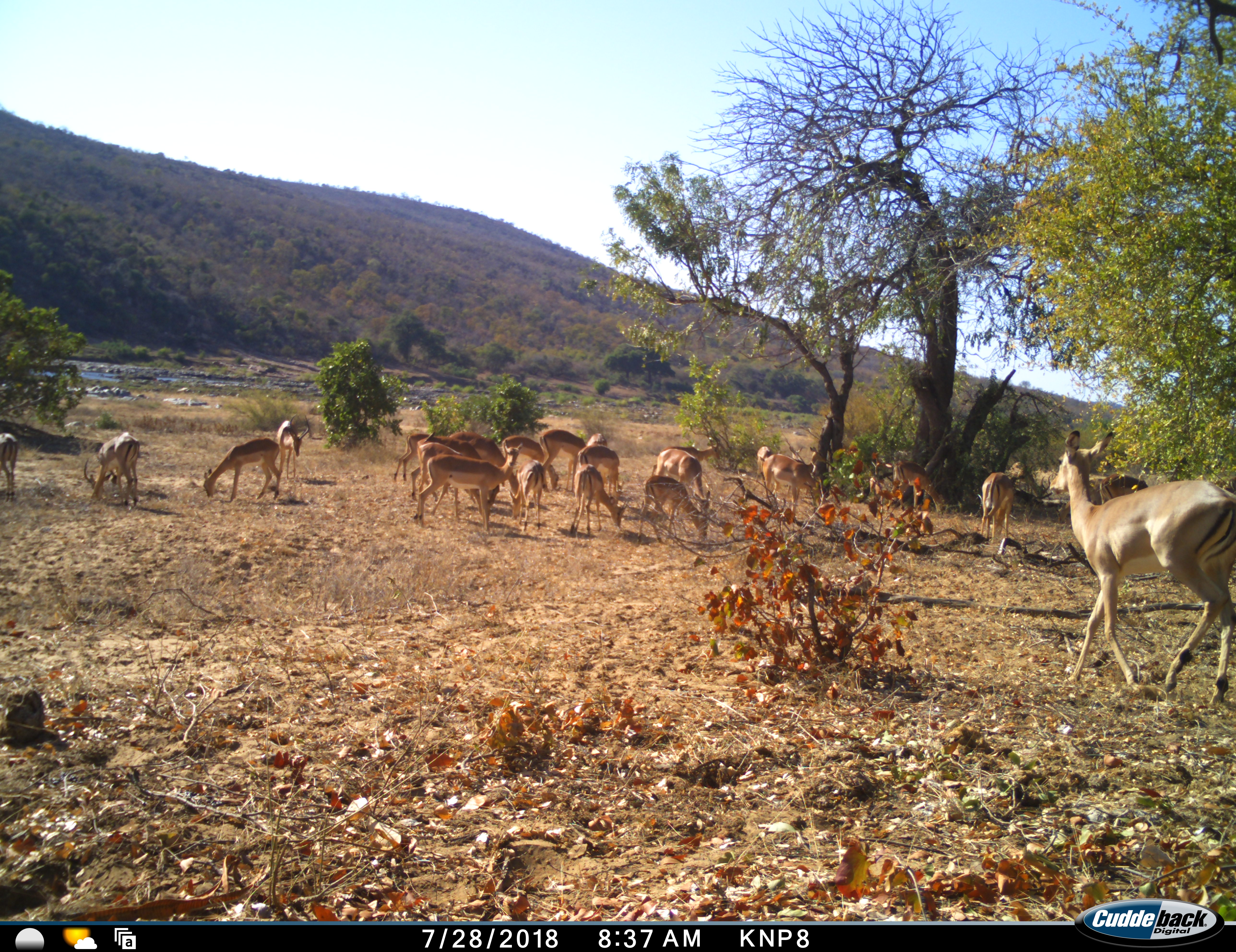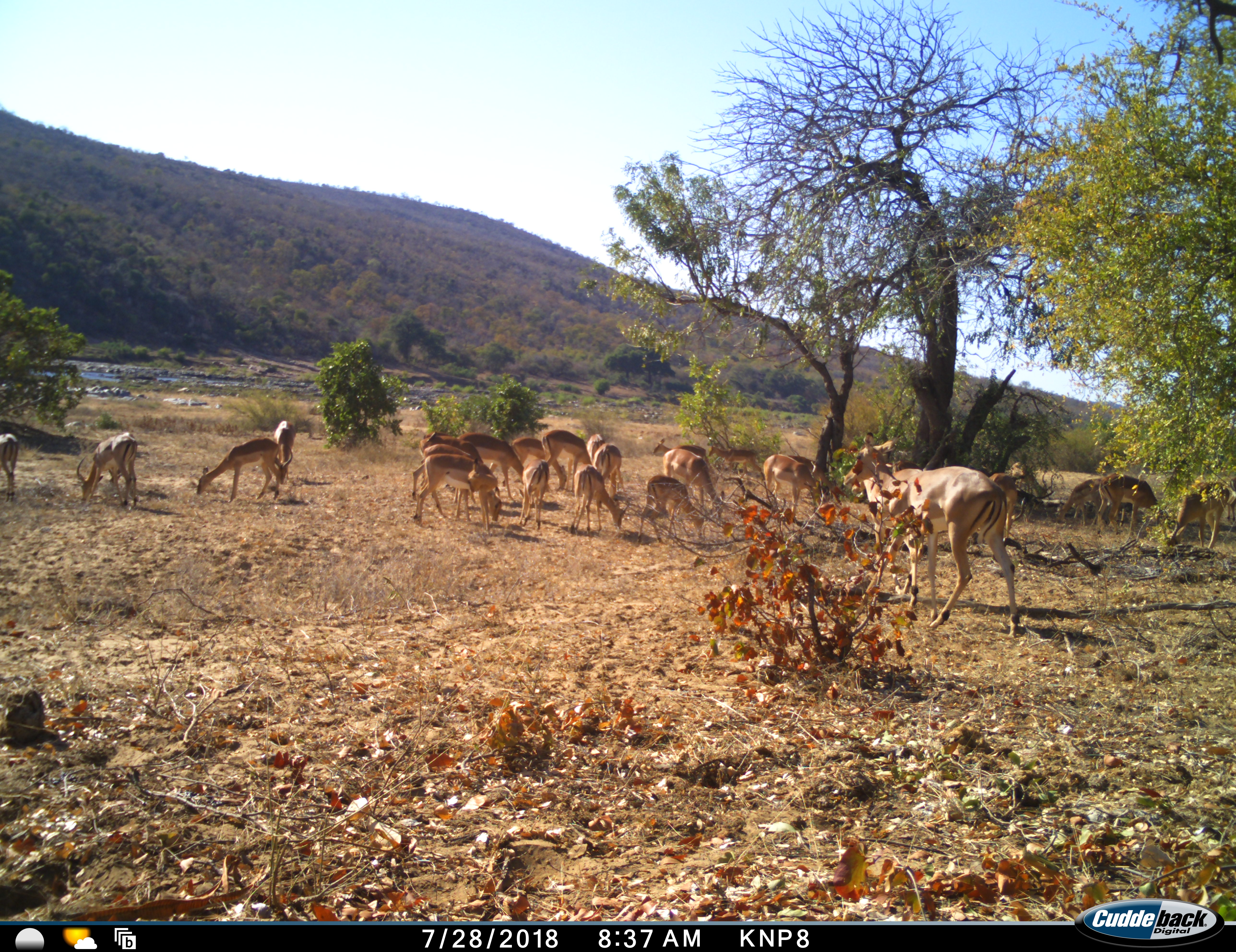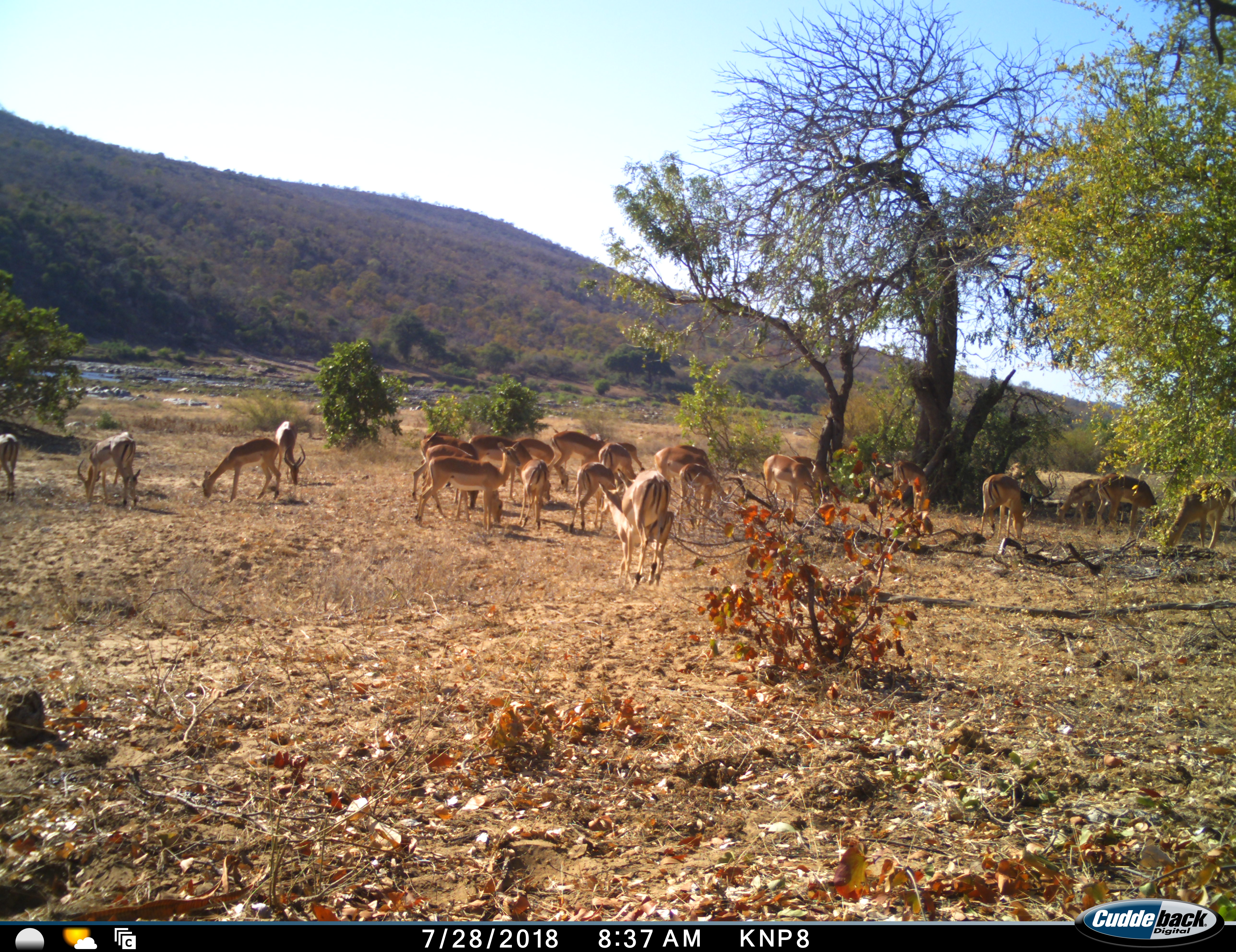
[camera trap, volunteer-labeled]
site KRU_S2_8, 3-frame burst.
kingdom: Animalia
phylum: Chordata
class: Mammalia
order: Artiodactyla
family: Bovidae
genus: Aepyceros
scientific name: Aepyceros melampus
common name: impala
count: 11-50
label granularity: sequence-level